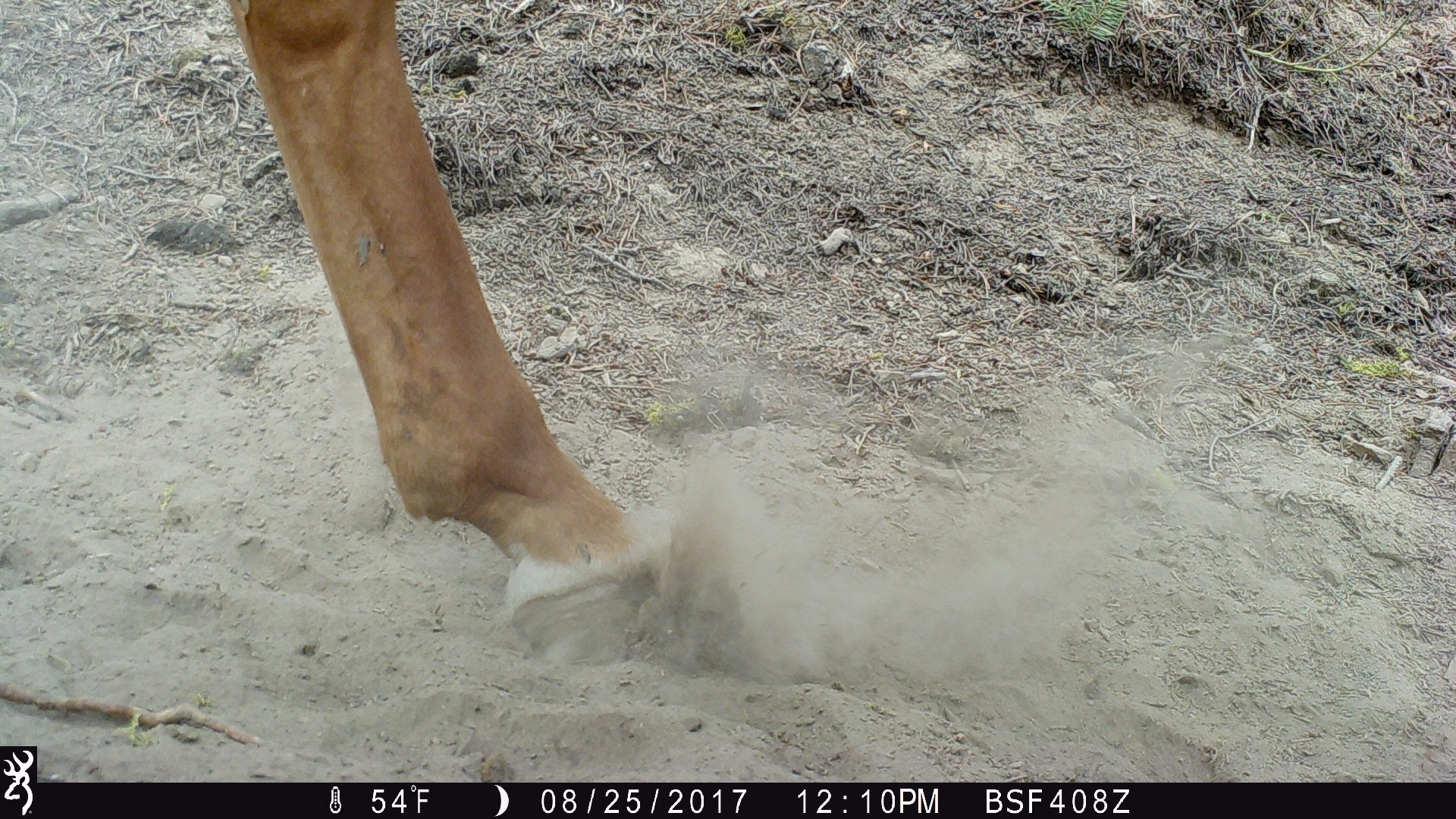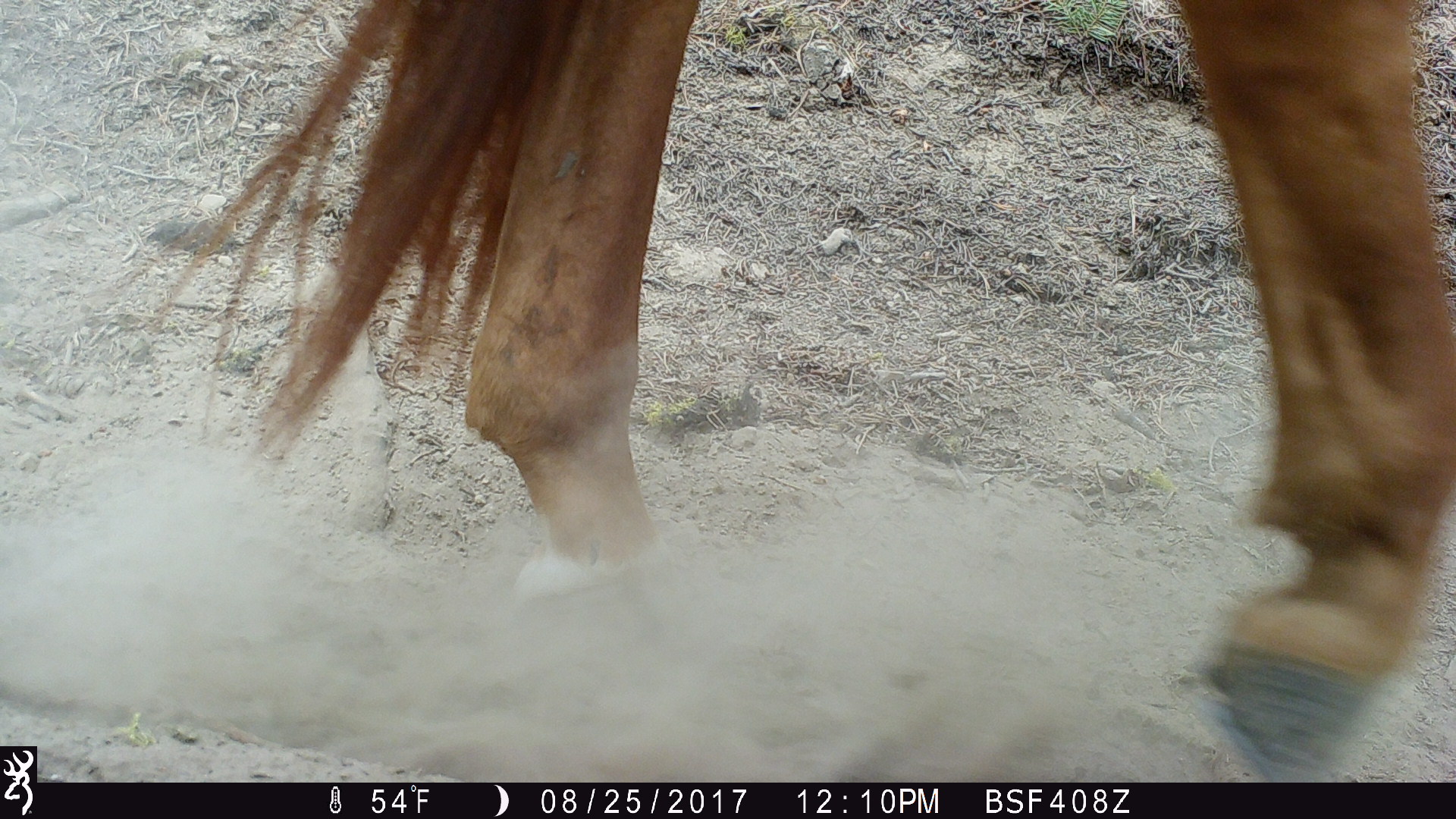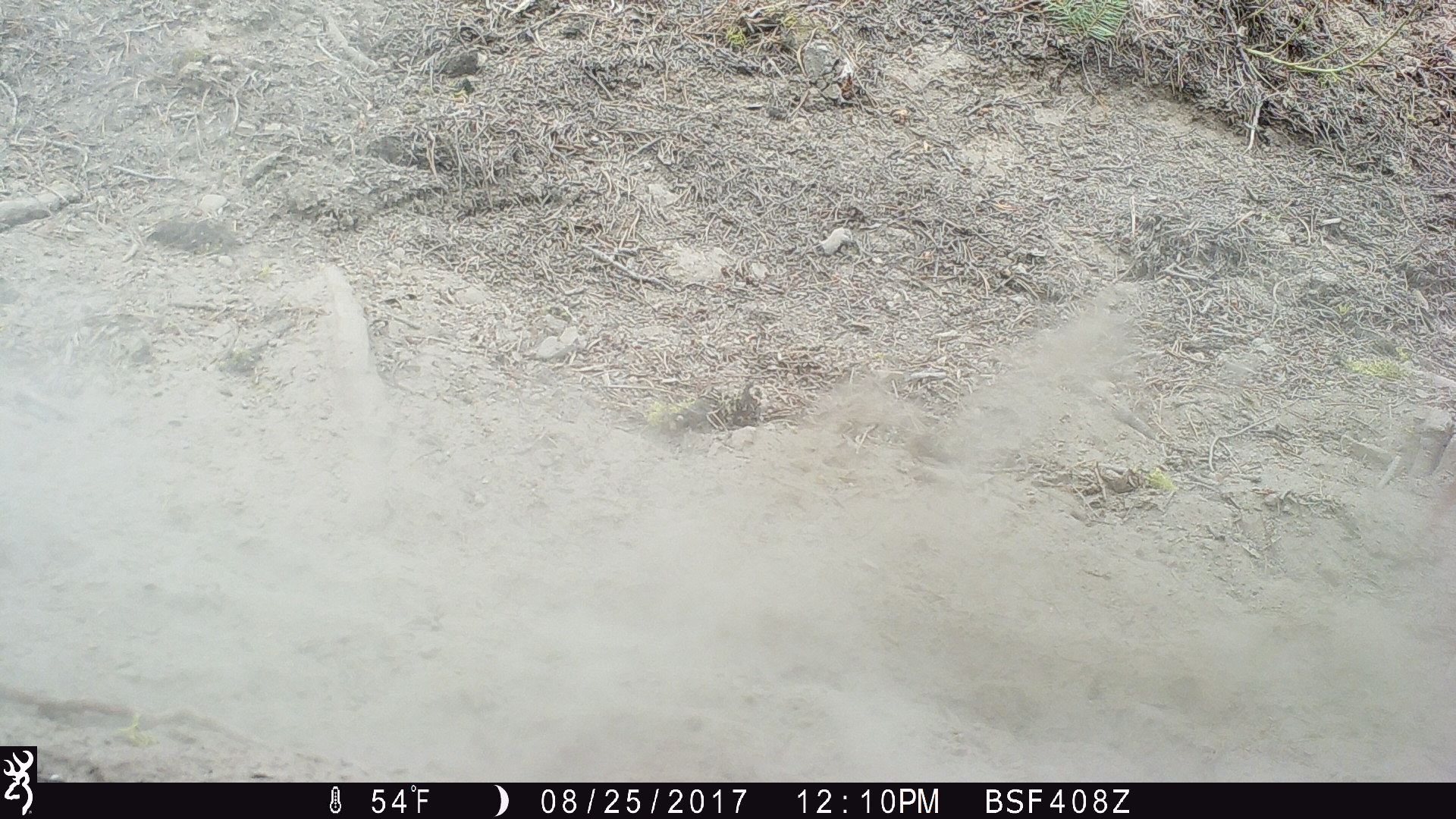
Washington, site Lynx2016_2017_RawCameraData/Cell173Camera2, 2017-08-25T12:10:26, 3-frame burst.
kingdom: Animalia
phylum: Chordata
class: Mammalia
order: Perissodactyla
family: Equidae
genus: Equus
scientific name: Equus caballus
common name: domestic horse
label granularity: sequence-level